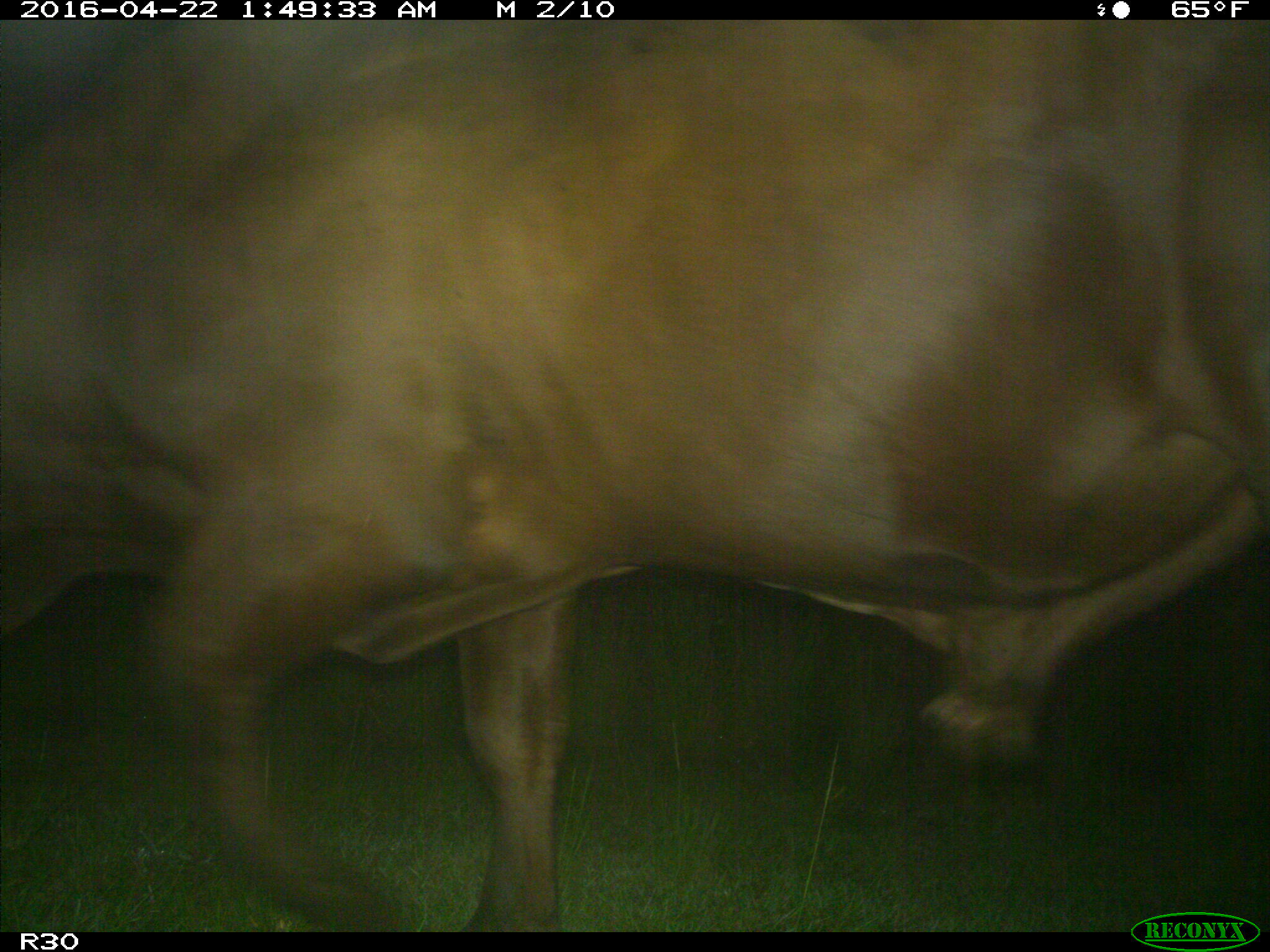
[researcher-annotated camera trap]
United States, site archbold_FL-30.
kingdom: Animalia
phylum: Chordata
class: Mammalia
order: Artiodactyla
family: Bovidae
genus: Bos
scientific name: Bos taurus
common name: domestic cow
Bos taurus (domestic cow).